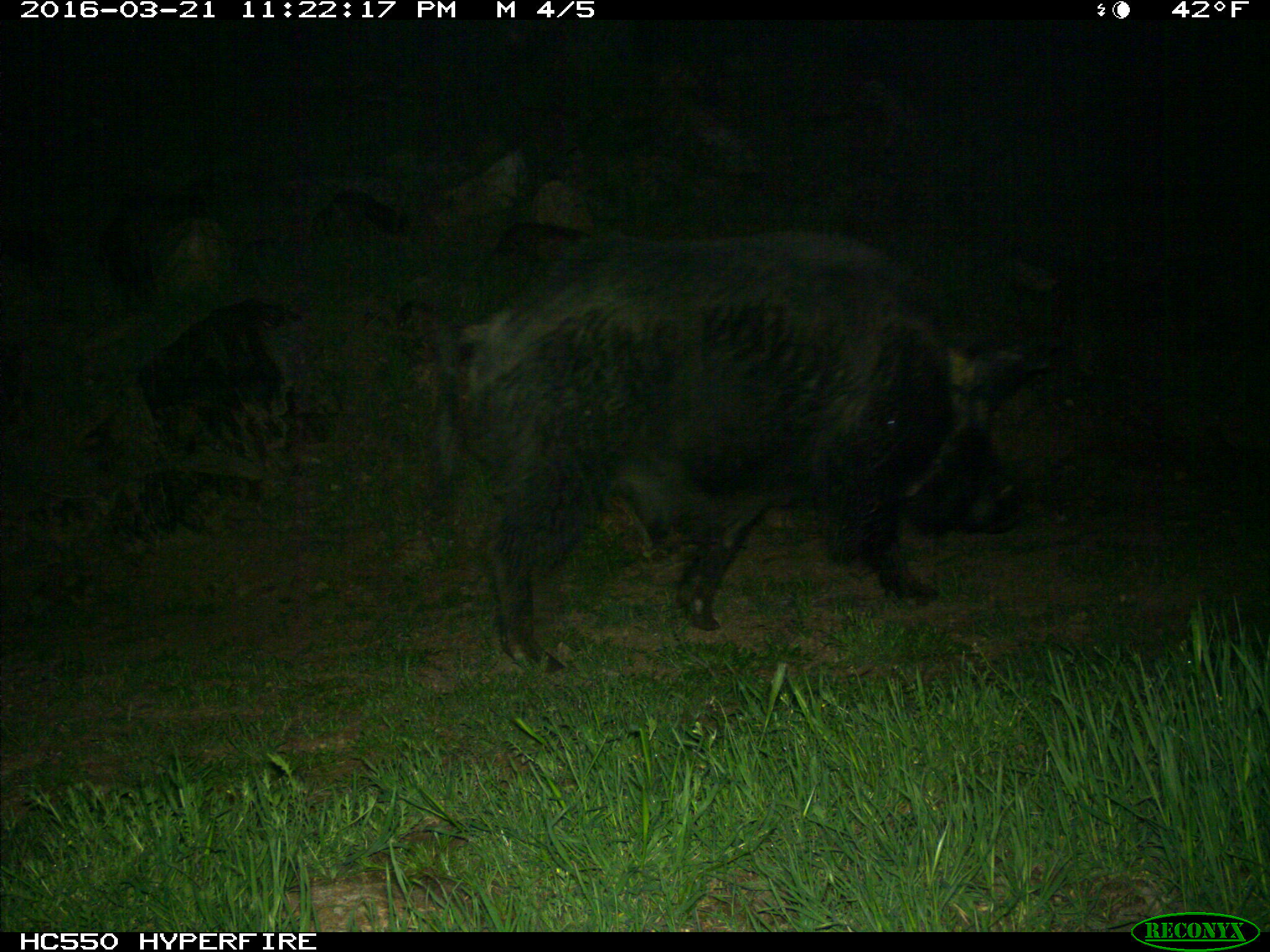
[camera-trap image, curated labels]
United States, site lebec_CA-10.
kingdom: Animalia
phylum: Chordata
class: Mammalia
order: Artiodactyla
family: Suidae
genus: Sus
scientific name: Sus scrofa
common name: wild boar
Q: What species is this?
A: Sus scrofa (wild boar).